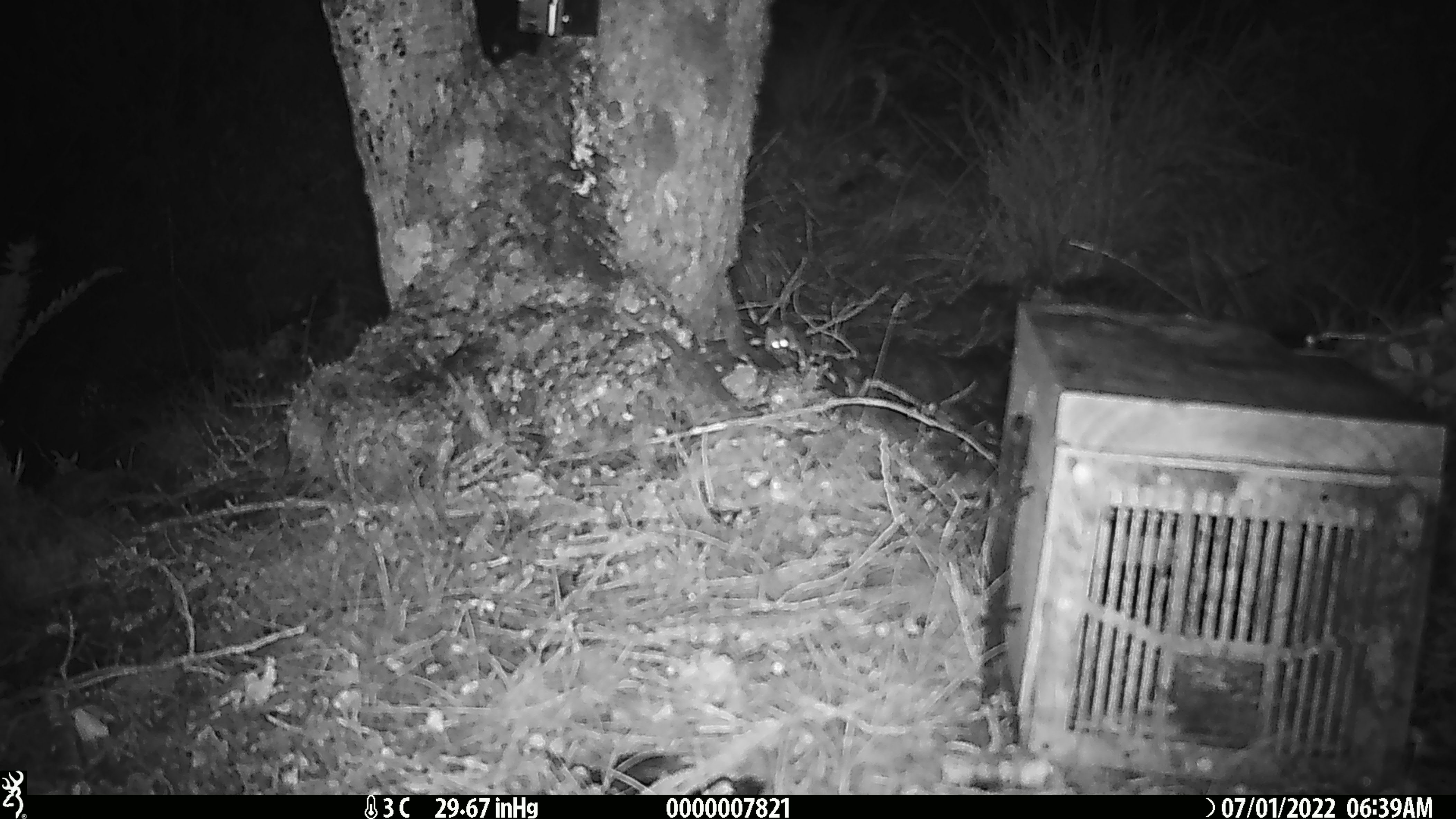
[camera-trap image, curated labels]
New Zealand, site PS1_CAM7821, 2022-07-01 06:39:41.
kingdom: Animalia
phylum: Chordata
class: Mammalia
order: Rodentia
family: Muridae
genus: Mus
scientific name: Mus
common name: mouse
Mouse (Mus).